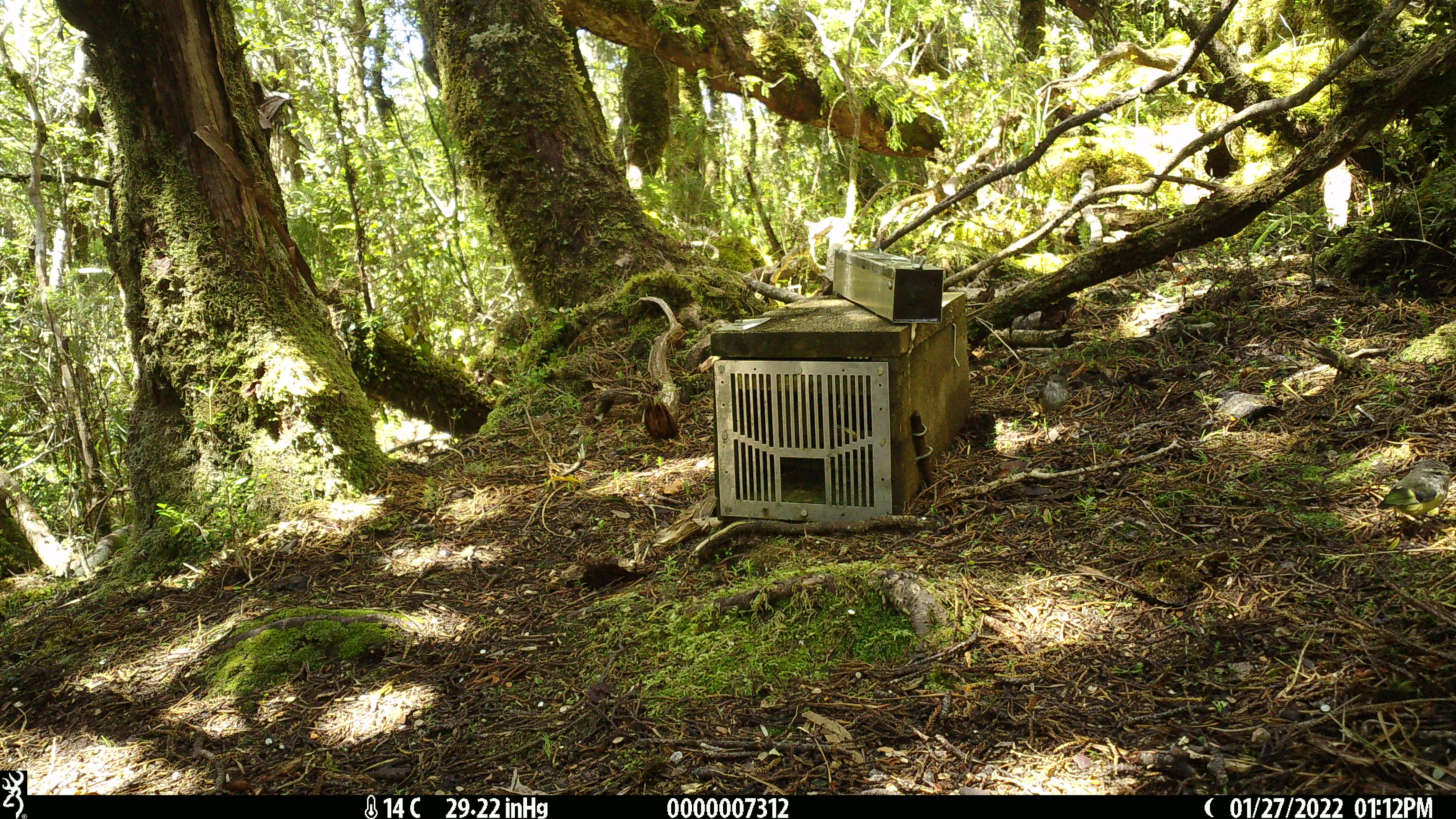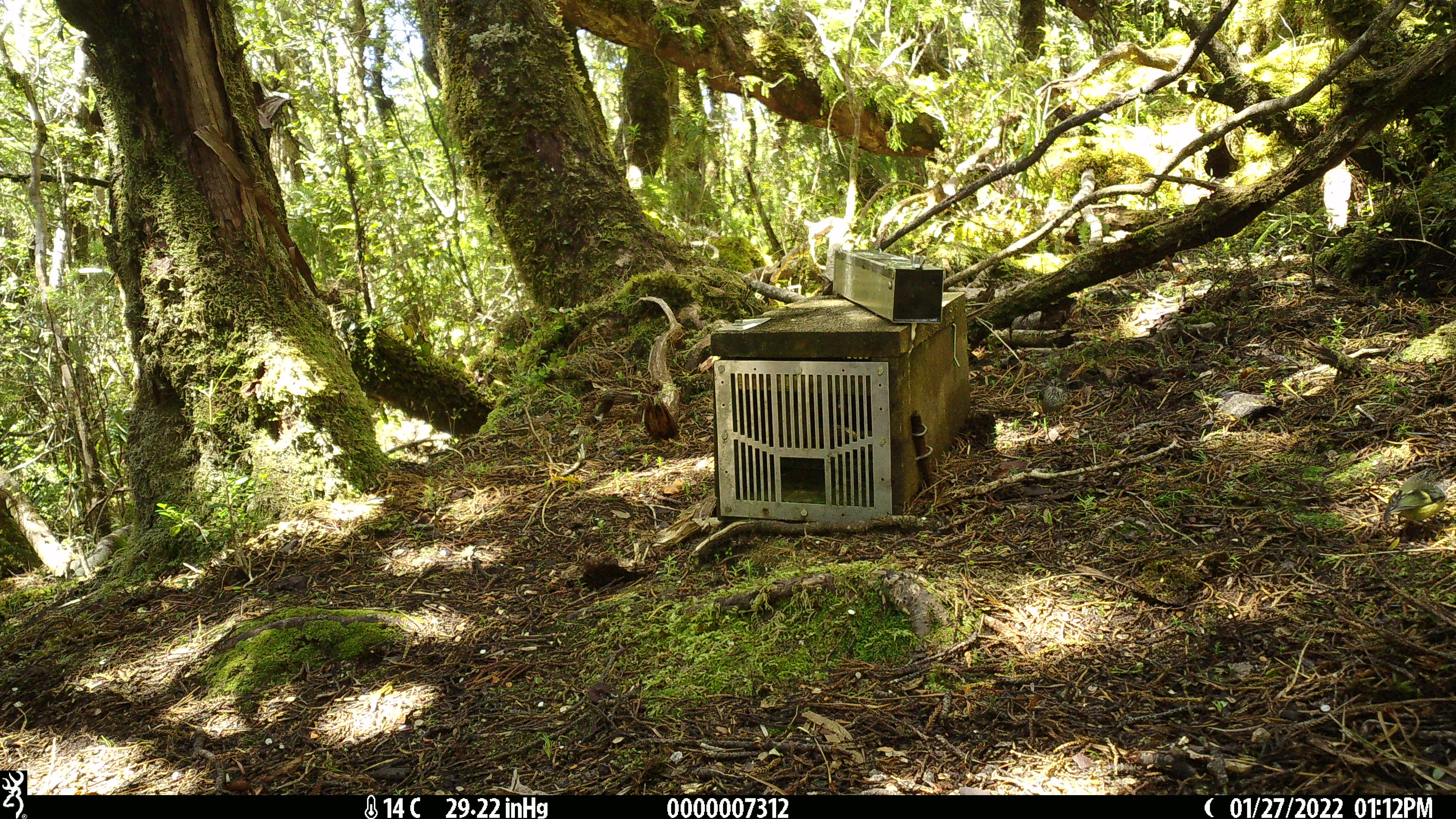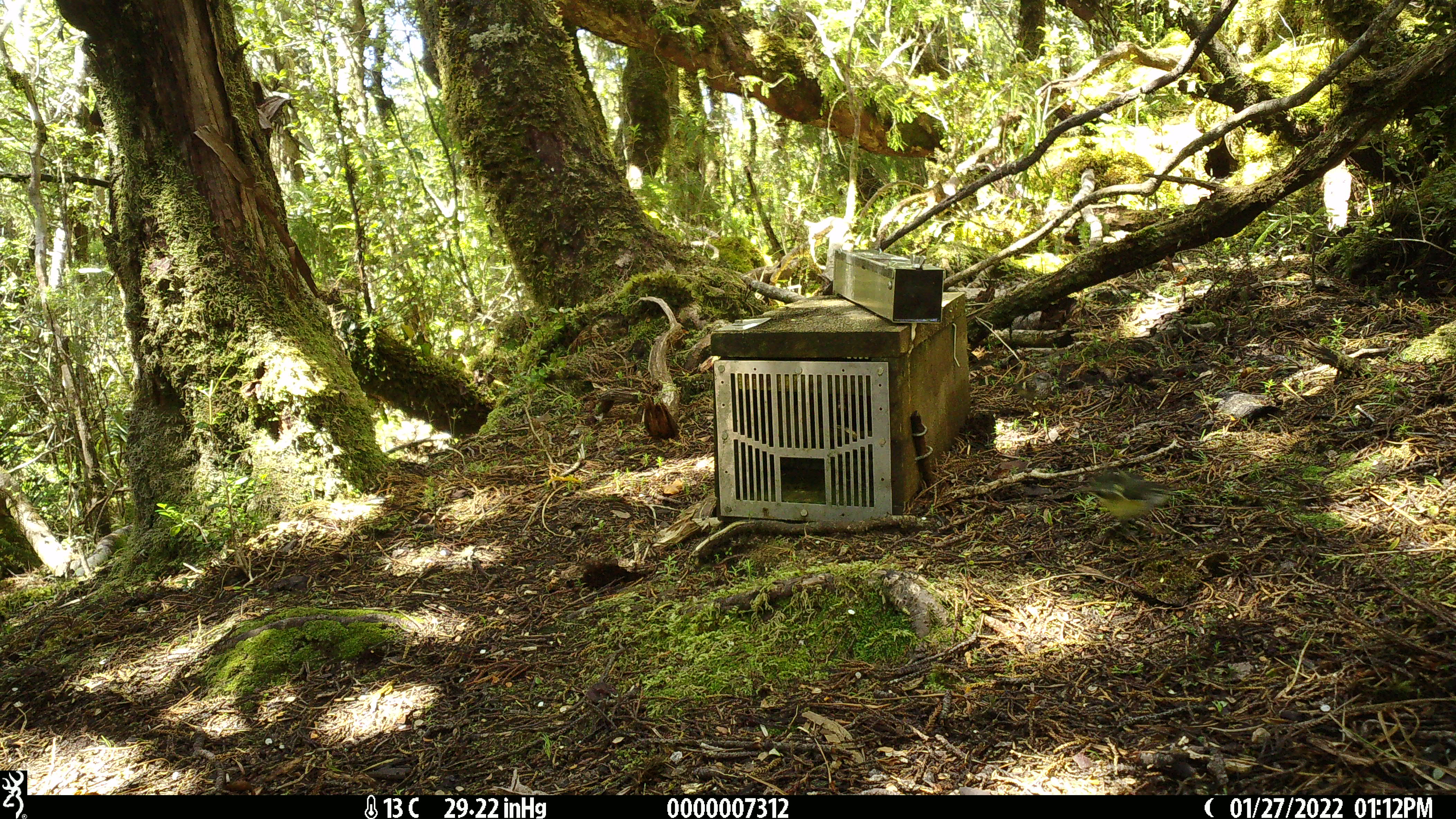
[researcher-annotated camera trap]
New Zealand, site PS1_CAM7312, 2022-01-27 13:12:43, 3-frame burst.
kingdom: Animalia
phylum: Chordata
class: Aves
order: Passeriformes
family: Acanthisittidae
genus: Acanthisitta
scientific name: Acanthisitta chloris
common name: rifleman